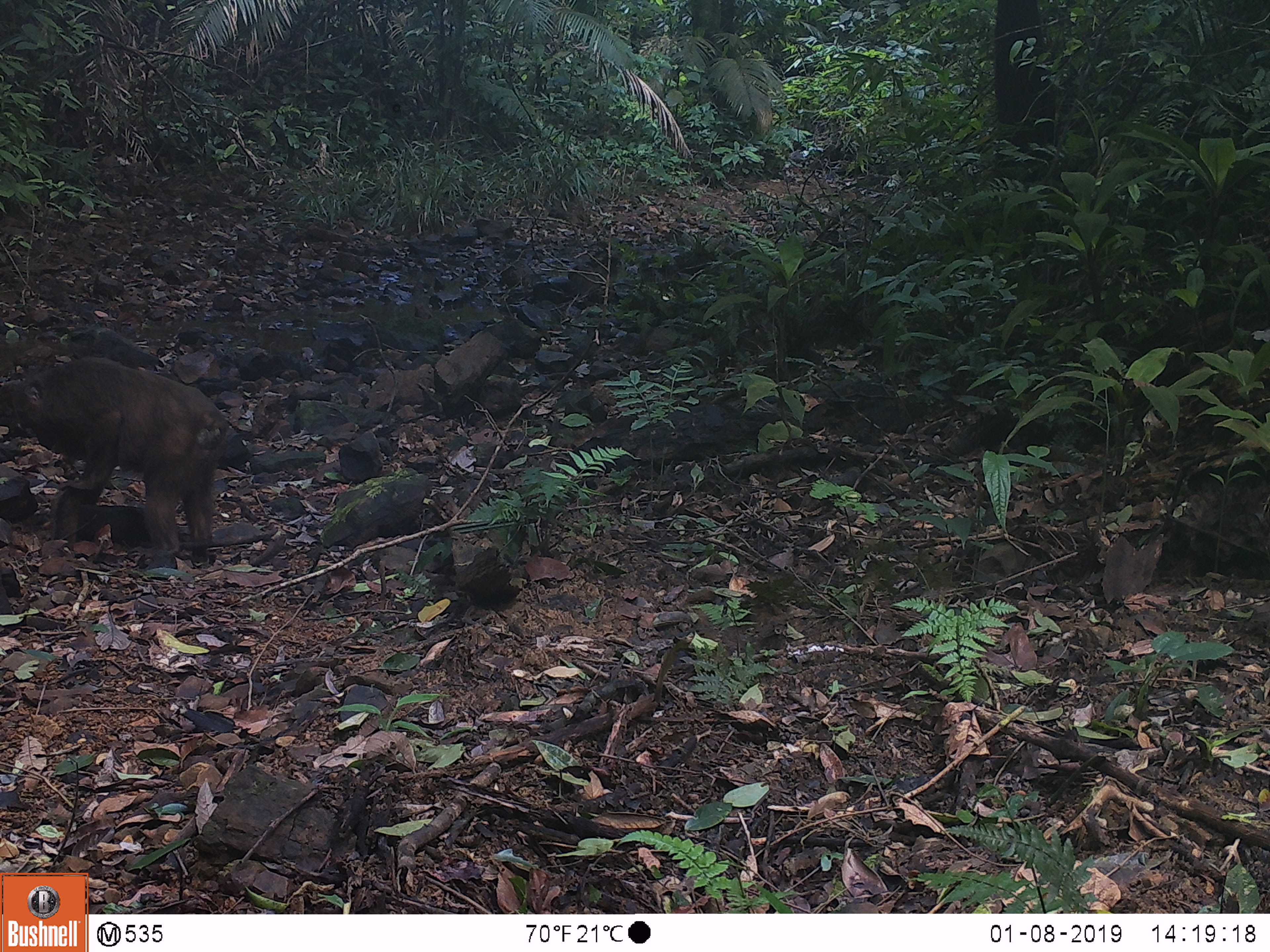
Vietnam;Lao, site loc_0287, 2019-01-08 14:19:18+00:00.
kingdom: Animalia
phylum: Chordata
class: Mammalia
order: Primates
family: Cercopithecidae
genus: Macaca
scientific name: Macaca arctoides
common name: stump-tailed macaque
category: stump tailed macaque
Stump tailed macaque (stump-tailed macaque) (Macaca arctoides). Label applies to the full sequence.